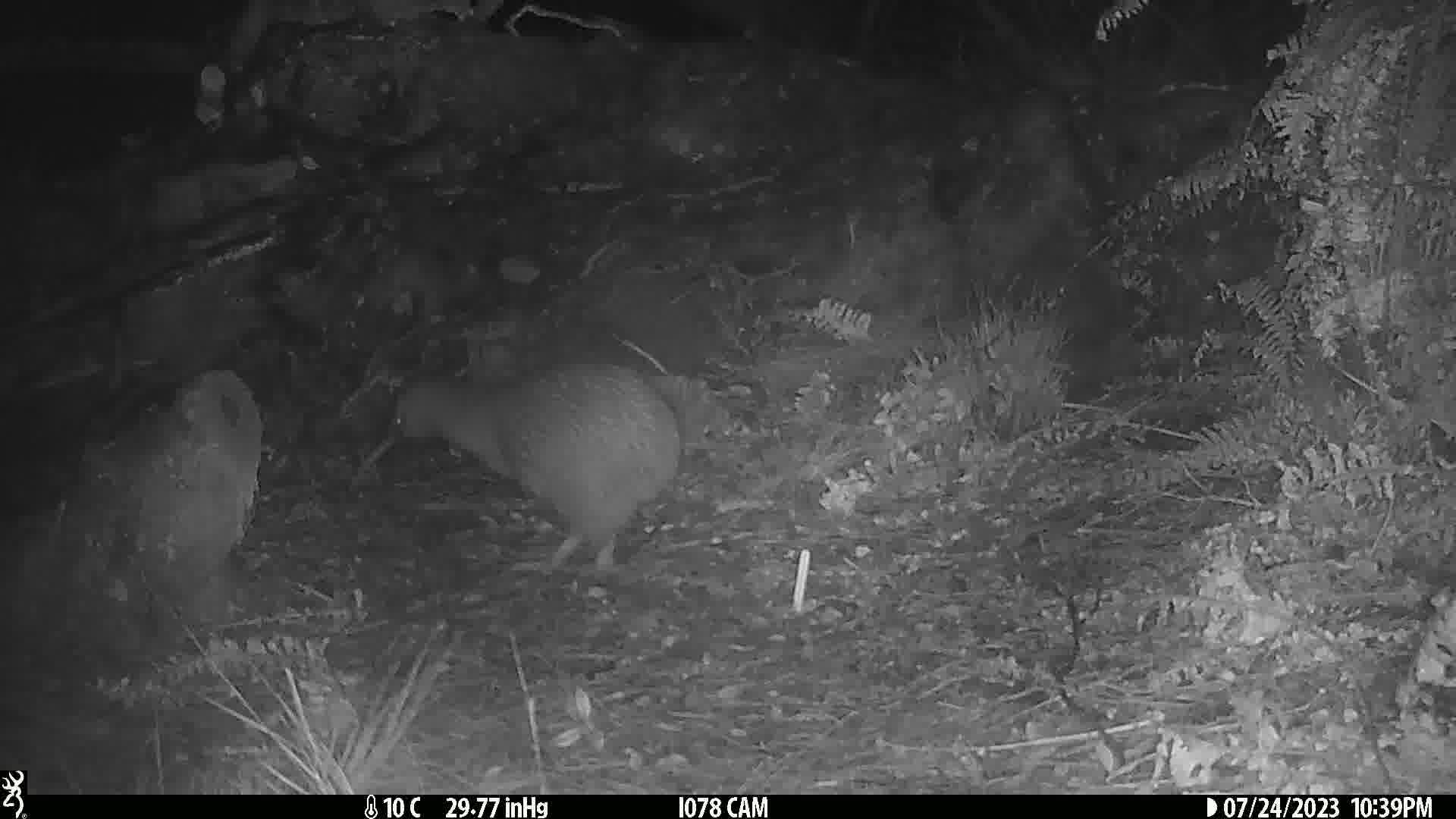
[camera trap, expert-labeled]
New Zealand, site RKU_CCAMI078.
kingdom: Animalia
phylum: Chordata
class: Aves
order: Apterygiformes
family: Apterygidae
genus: Apteryx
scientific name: Apteryx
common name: kiwi